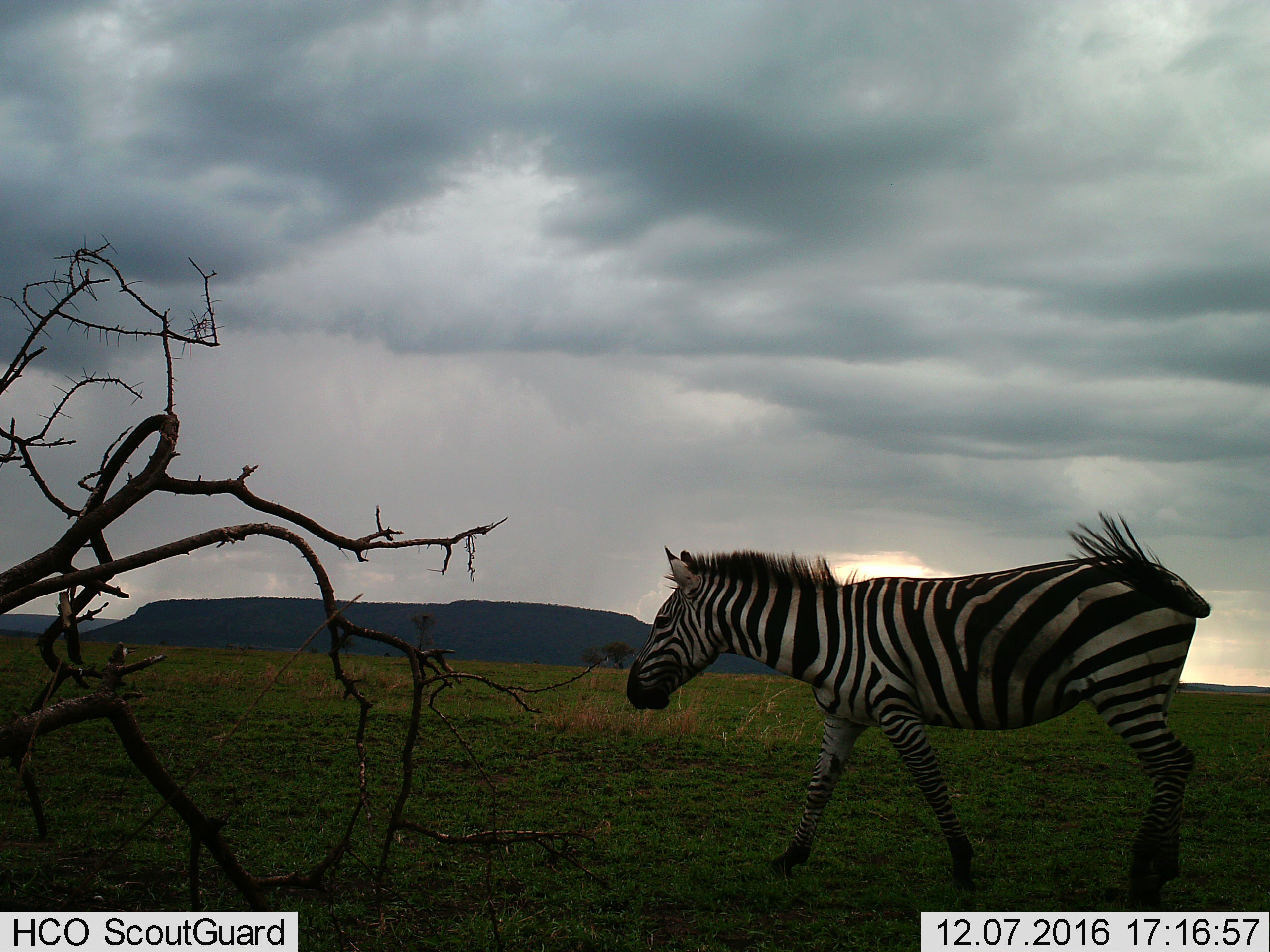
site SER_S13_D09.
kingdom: Animalia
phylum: Chordata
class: Mammalia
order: Perissodactyla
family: Equidae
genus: Equus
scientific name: Equus quagga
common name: plains zebra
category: zebraplains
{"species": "zebraplains (plains zebra) (Equus quagga)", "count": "1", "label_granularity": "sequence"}